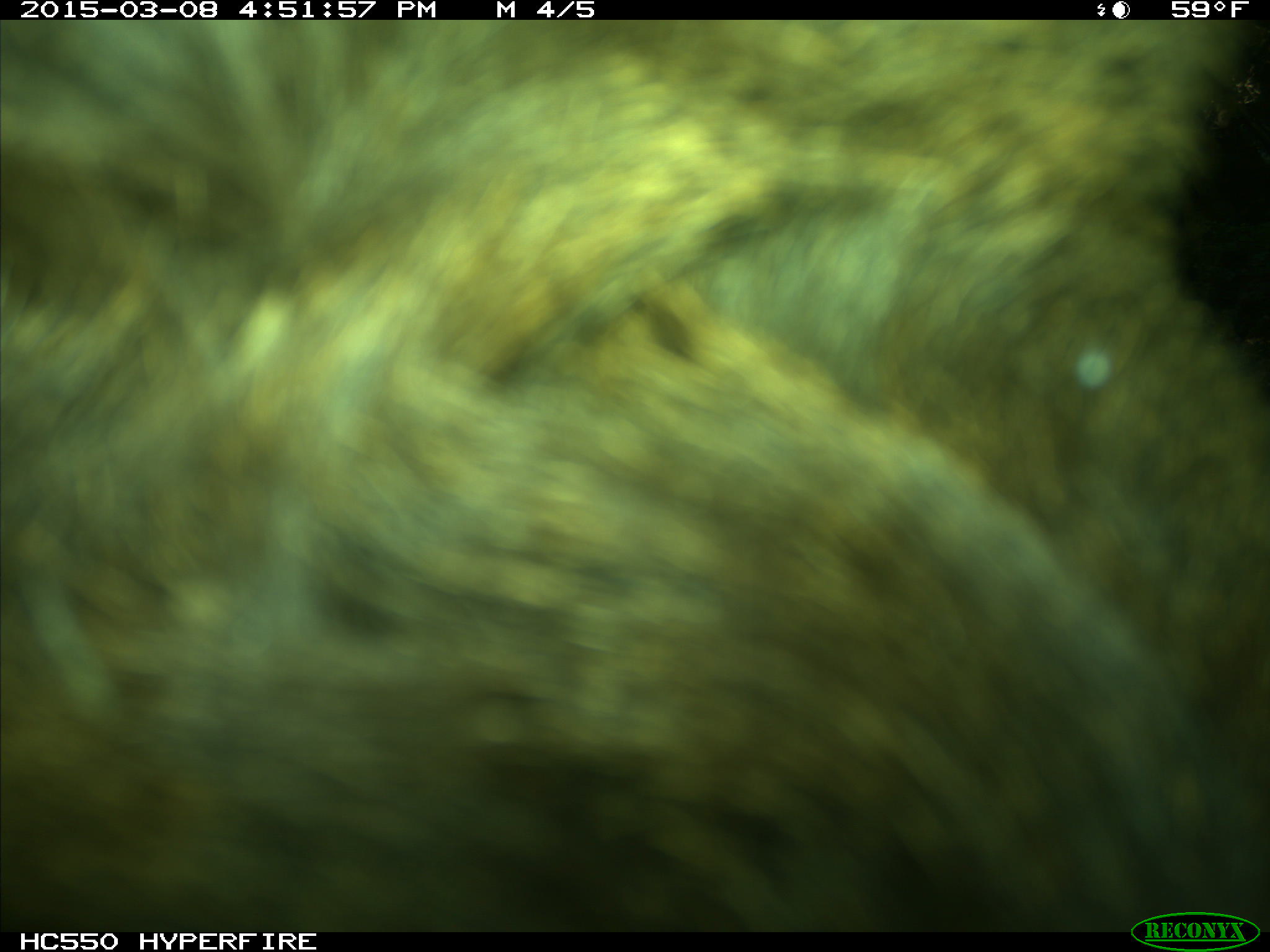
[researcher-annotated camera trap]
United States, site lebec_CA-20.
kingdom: Animalia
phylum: Chordata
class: Mammalia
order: Artiodactyla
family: Cervidae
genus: Cervus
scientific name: Cervus canadensis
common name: elk